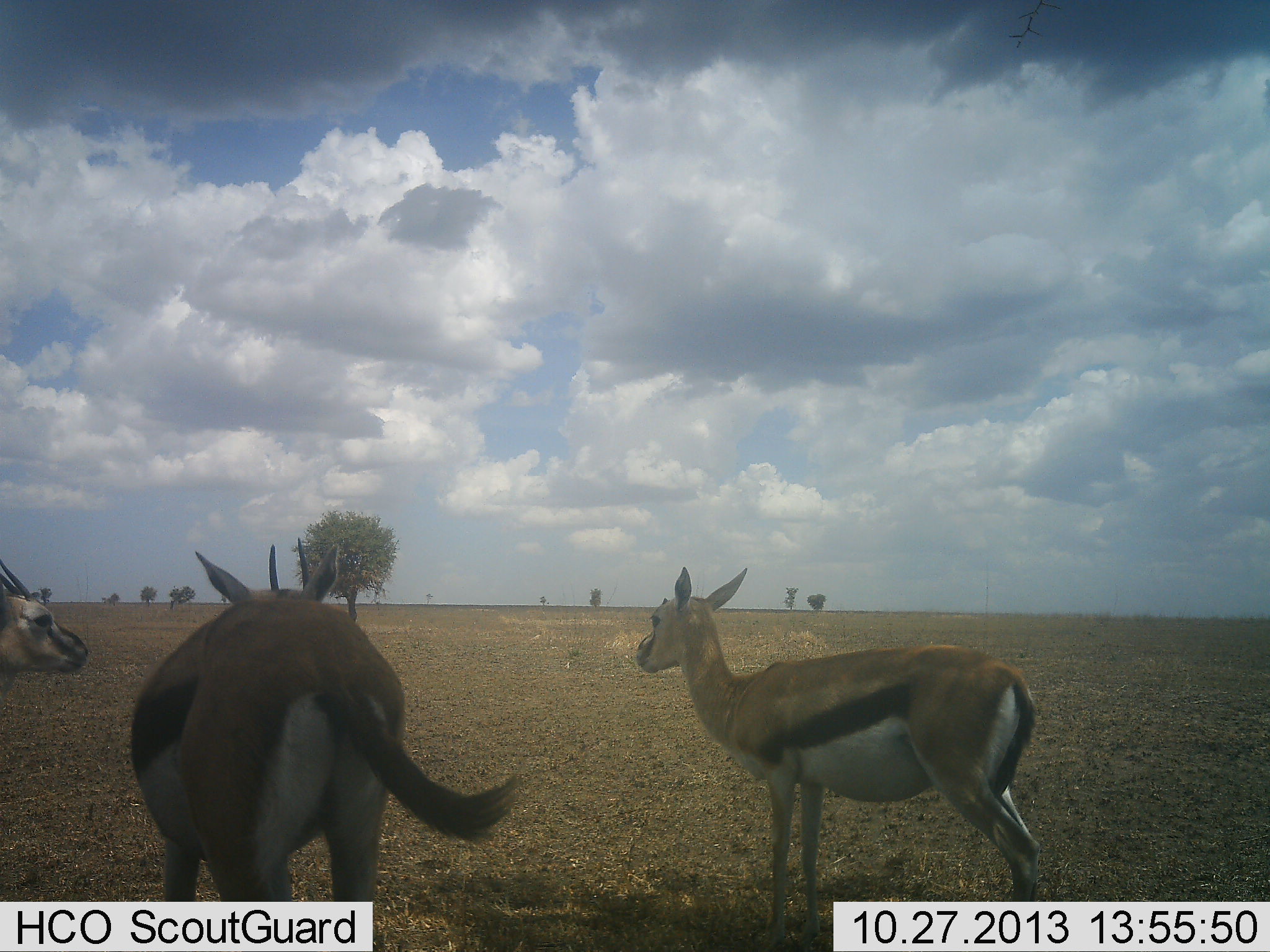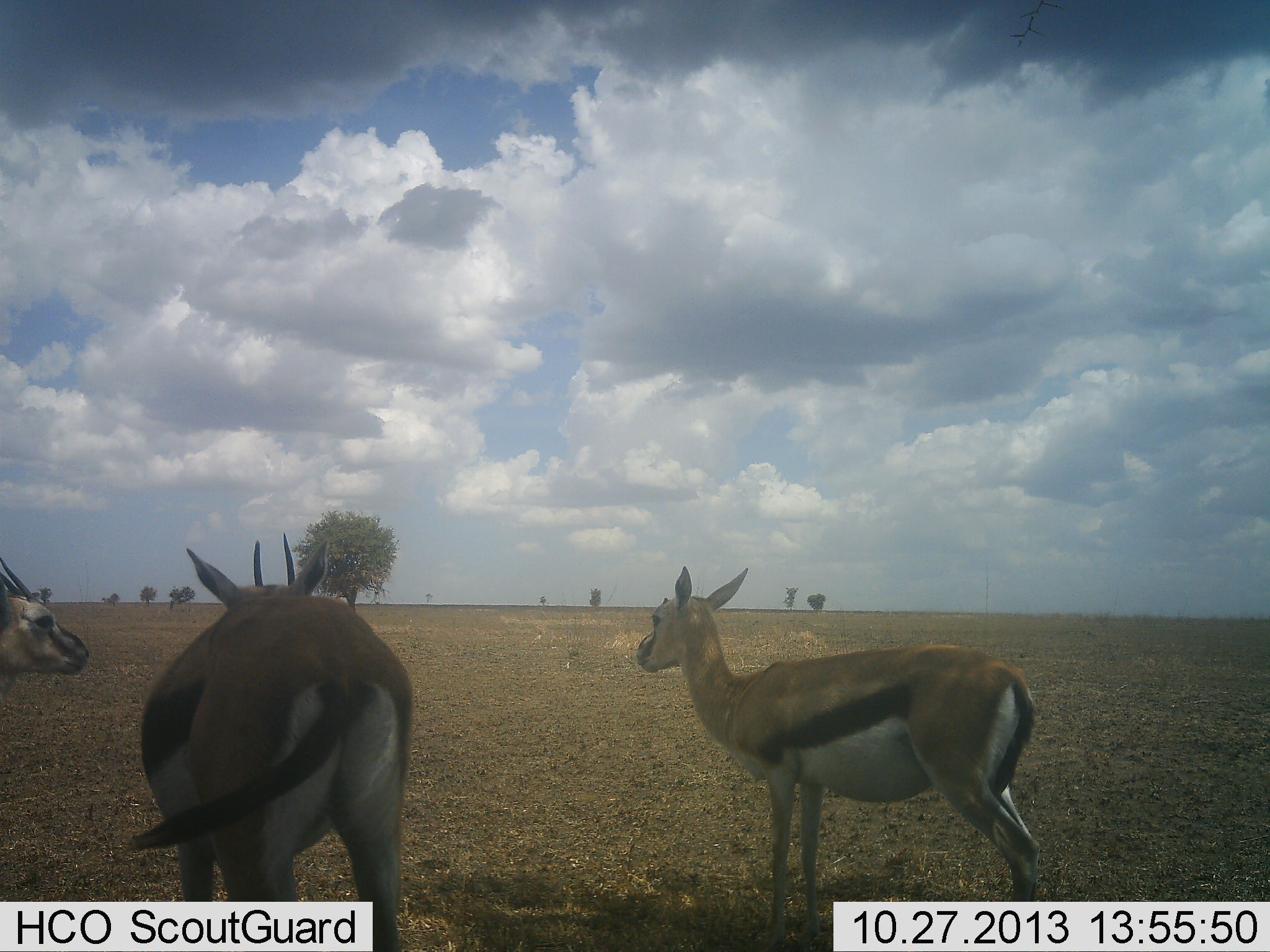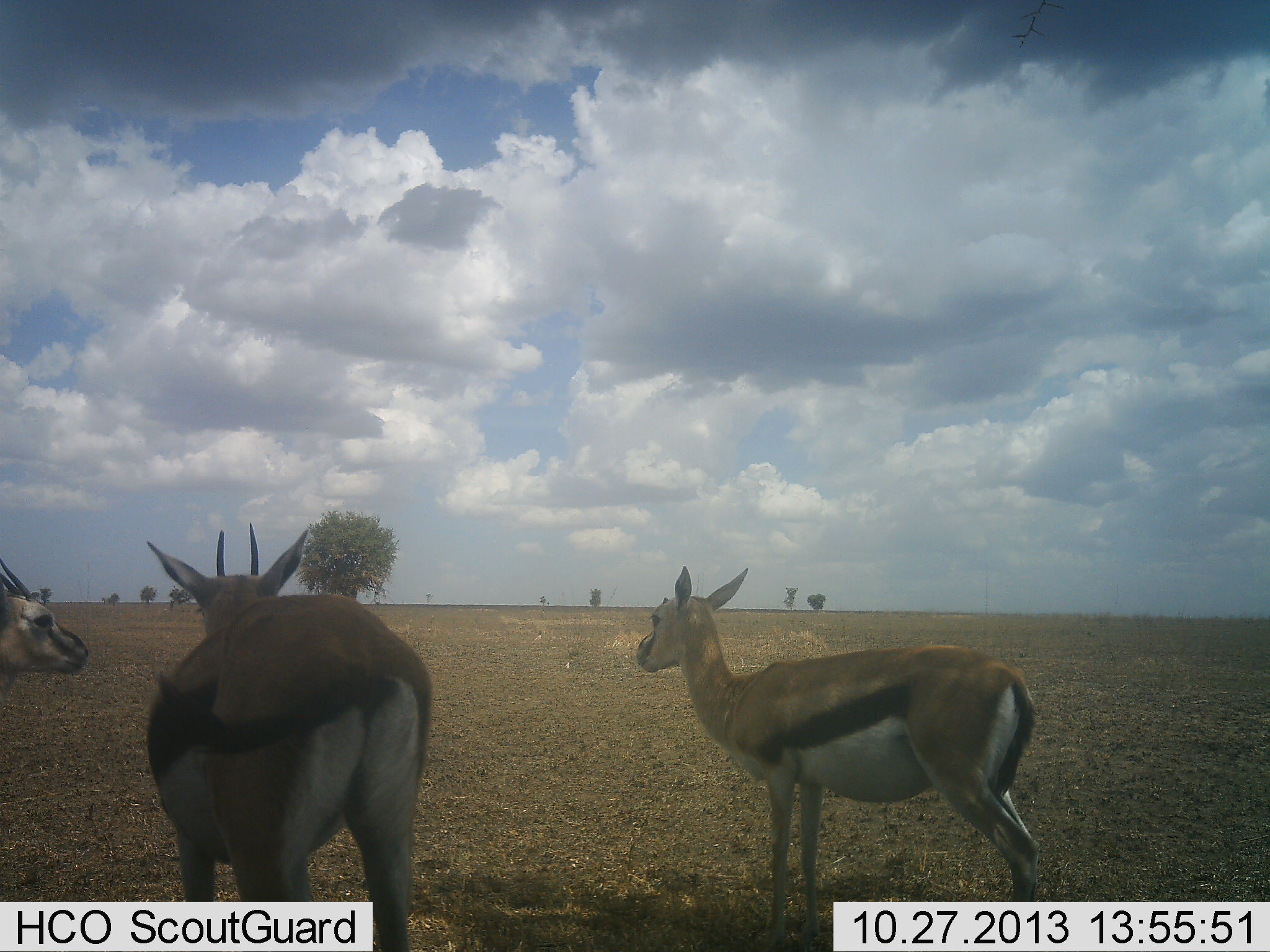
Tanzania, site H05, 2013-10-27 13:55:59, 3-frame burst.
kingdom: Animalia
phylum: Chordata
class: Mammalia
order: Artiodactyla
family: Bovidae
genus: Eudorcas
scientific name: Eudorcas thomsonii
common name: thomson's gazelle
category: gazellethomsons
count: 3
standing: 90%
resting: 0%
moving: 10%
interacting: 0%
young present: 0%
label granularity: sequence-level